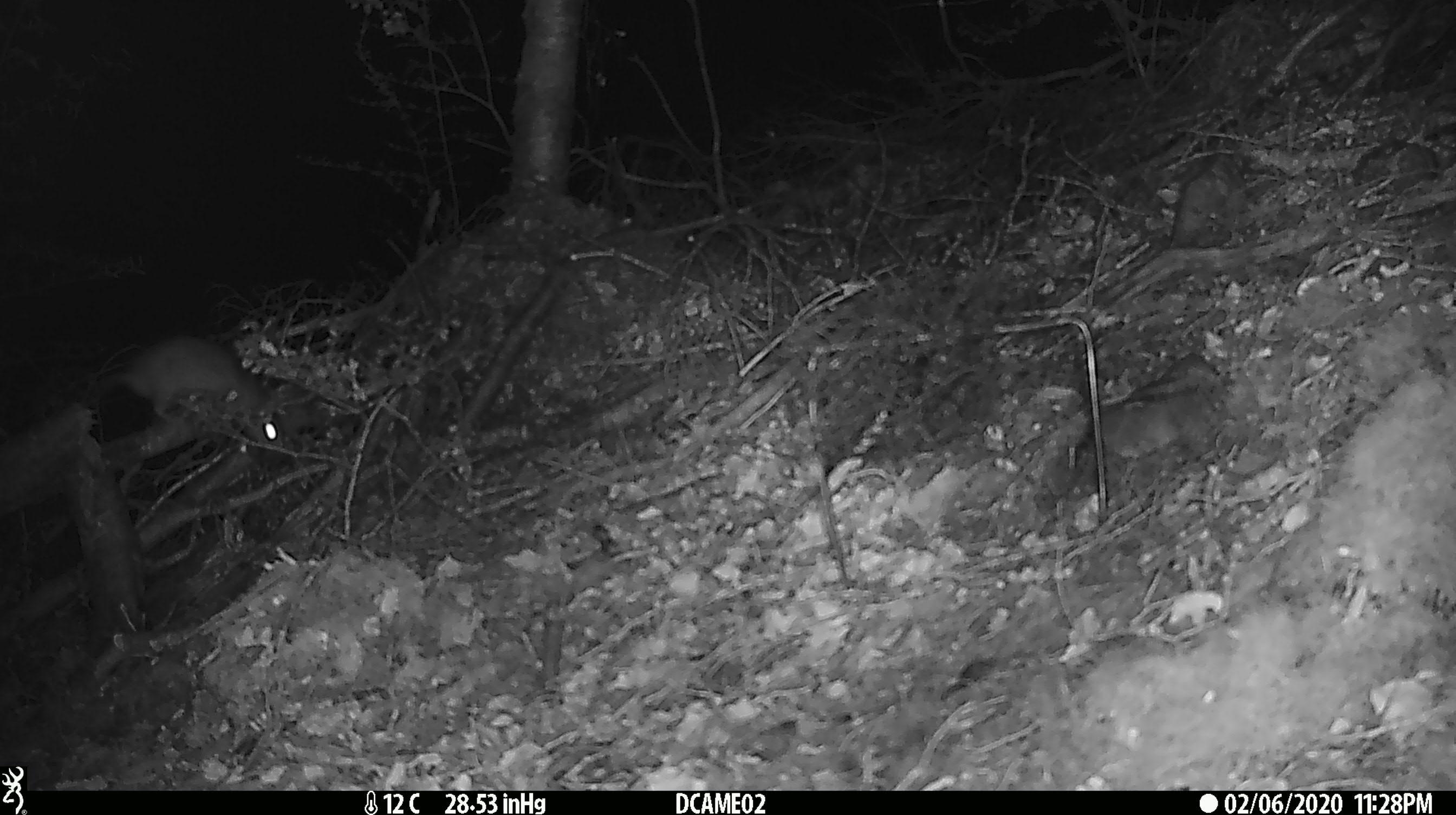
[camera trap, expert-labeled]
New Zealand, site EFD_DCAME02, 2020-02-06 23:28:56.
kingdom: Animalia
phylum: Chordata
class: Mammalia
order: Rodentia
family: Muridae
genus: Rattus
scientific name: Rattus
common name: rat